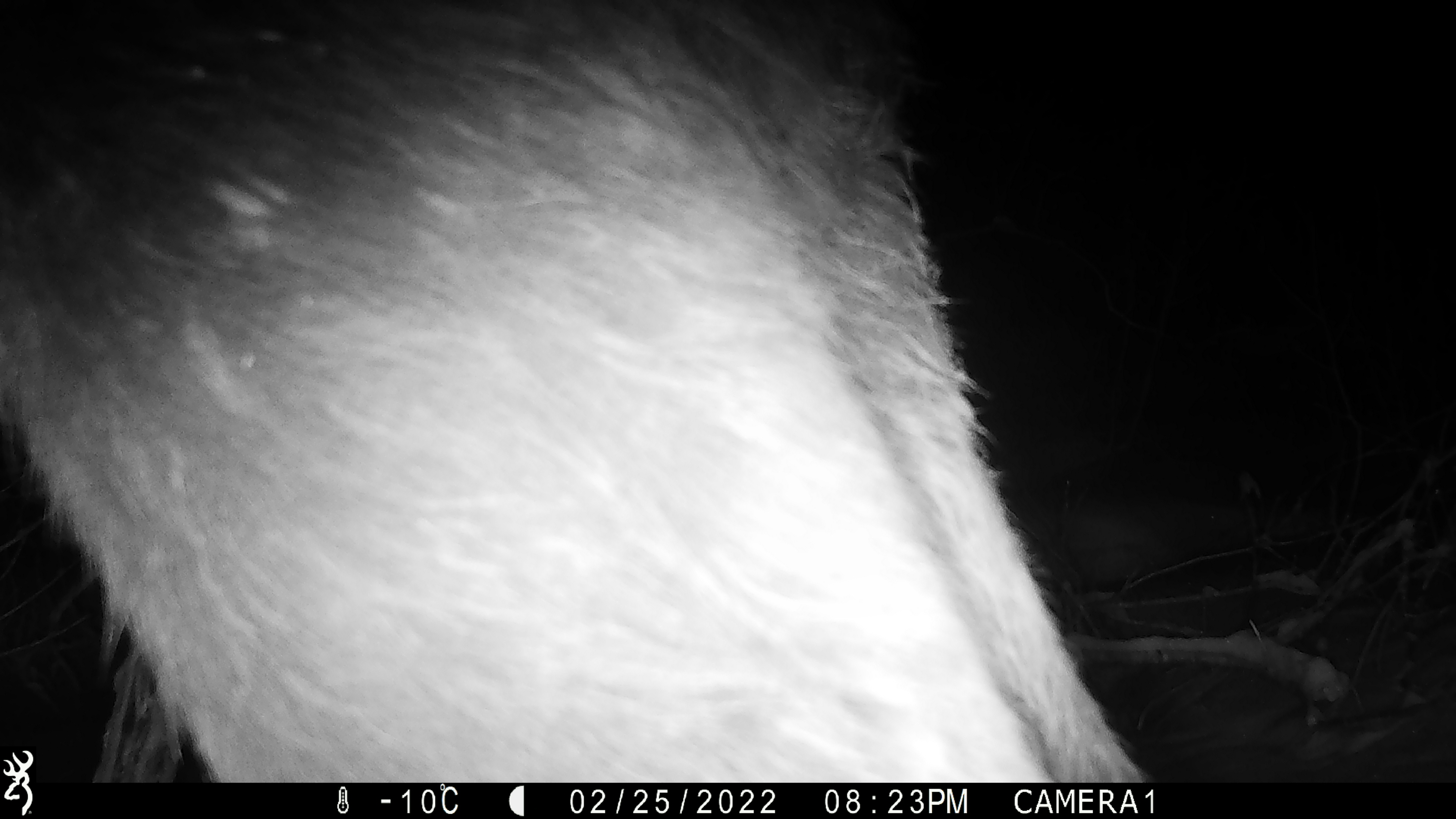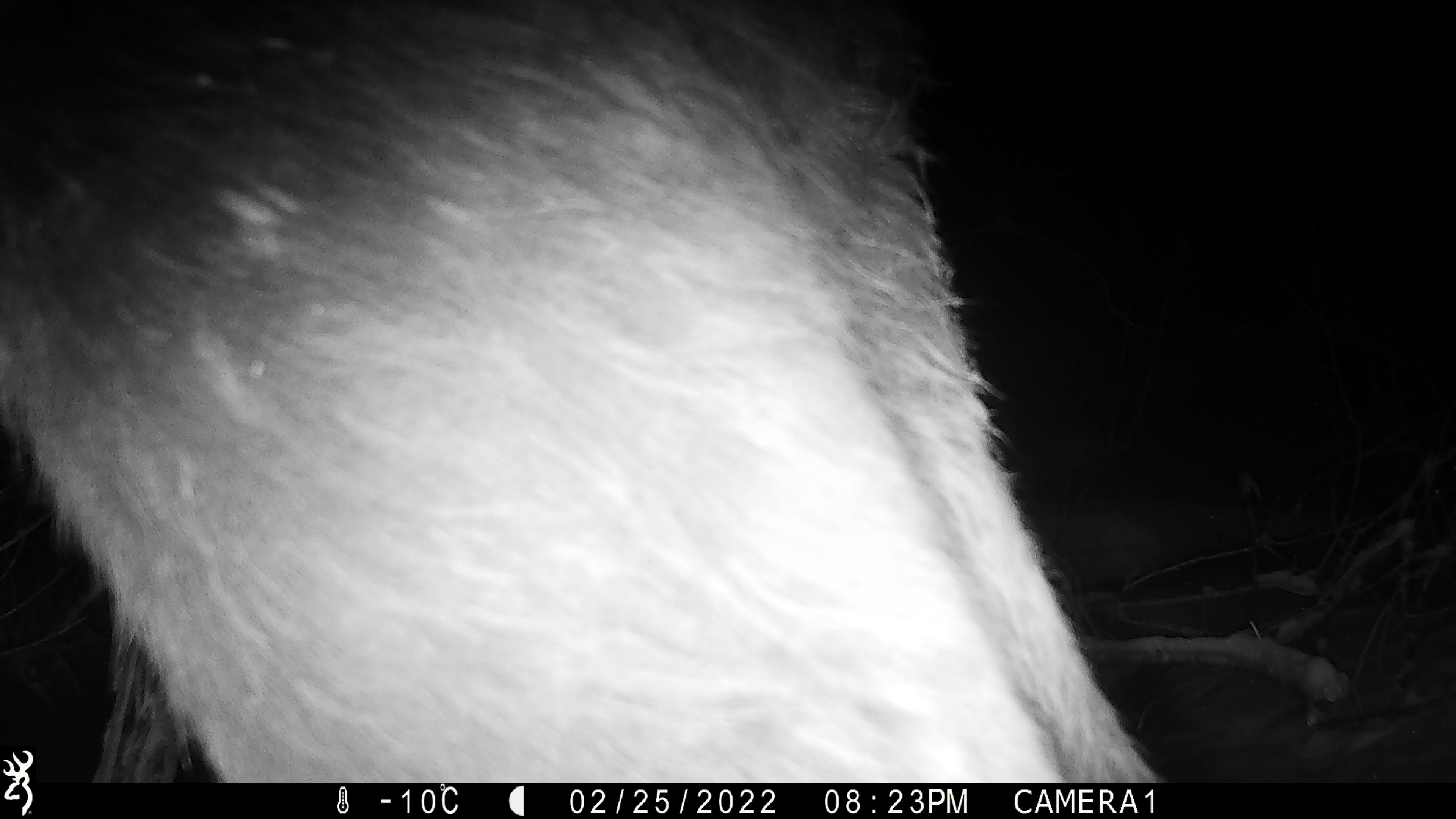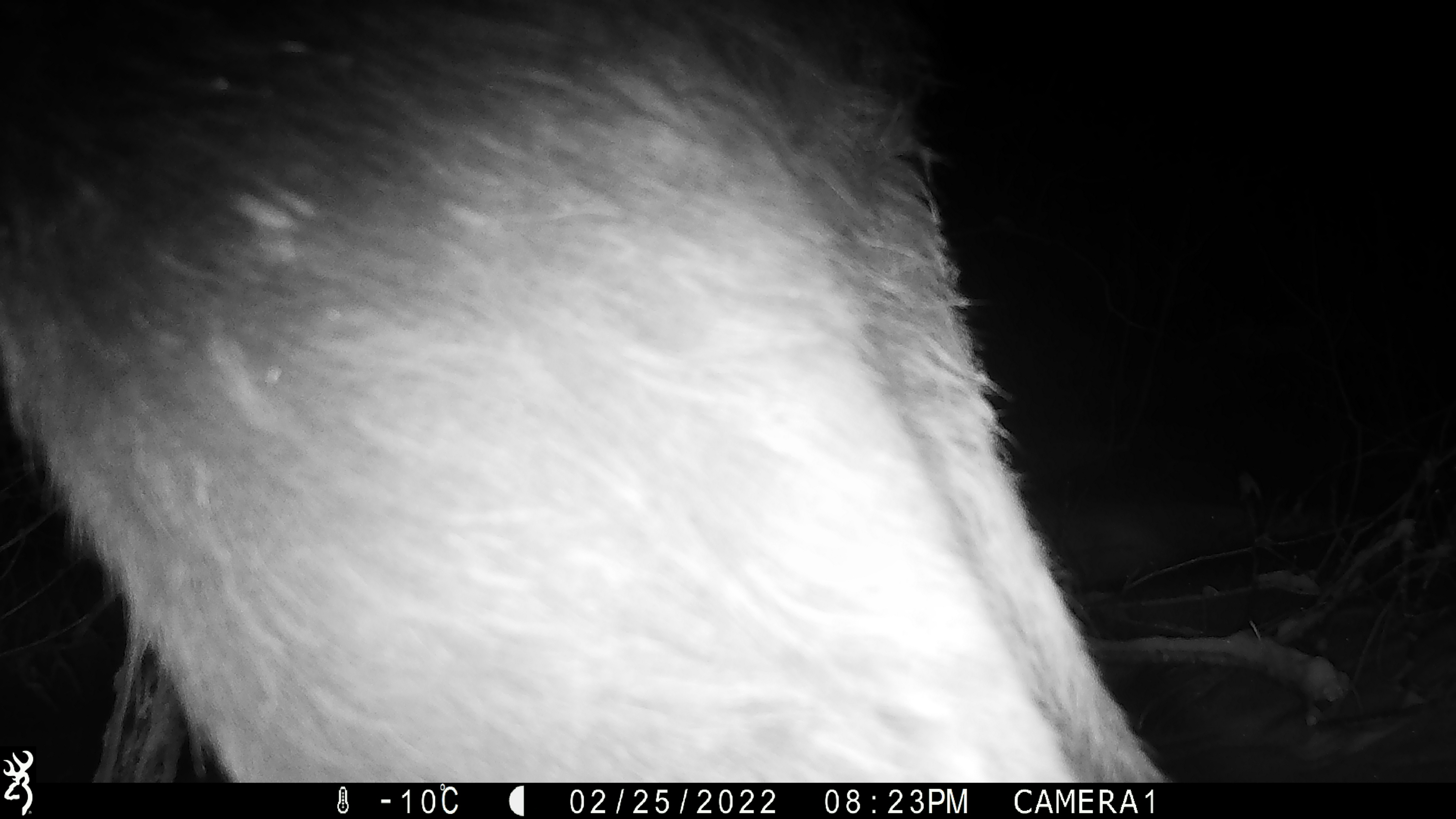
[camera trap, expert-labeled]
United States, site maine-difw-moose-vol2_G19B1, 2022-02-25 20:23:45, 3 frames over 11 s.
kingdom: Animalia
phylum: Chordata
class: Mammalia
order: Artiodactyla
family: Cervidae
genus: Alces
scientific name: Alces alces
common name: moose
Moose (Alces alces).